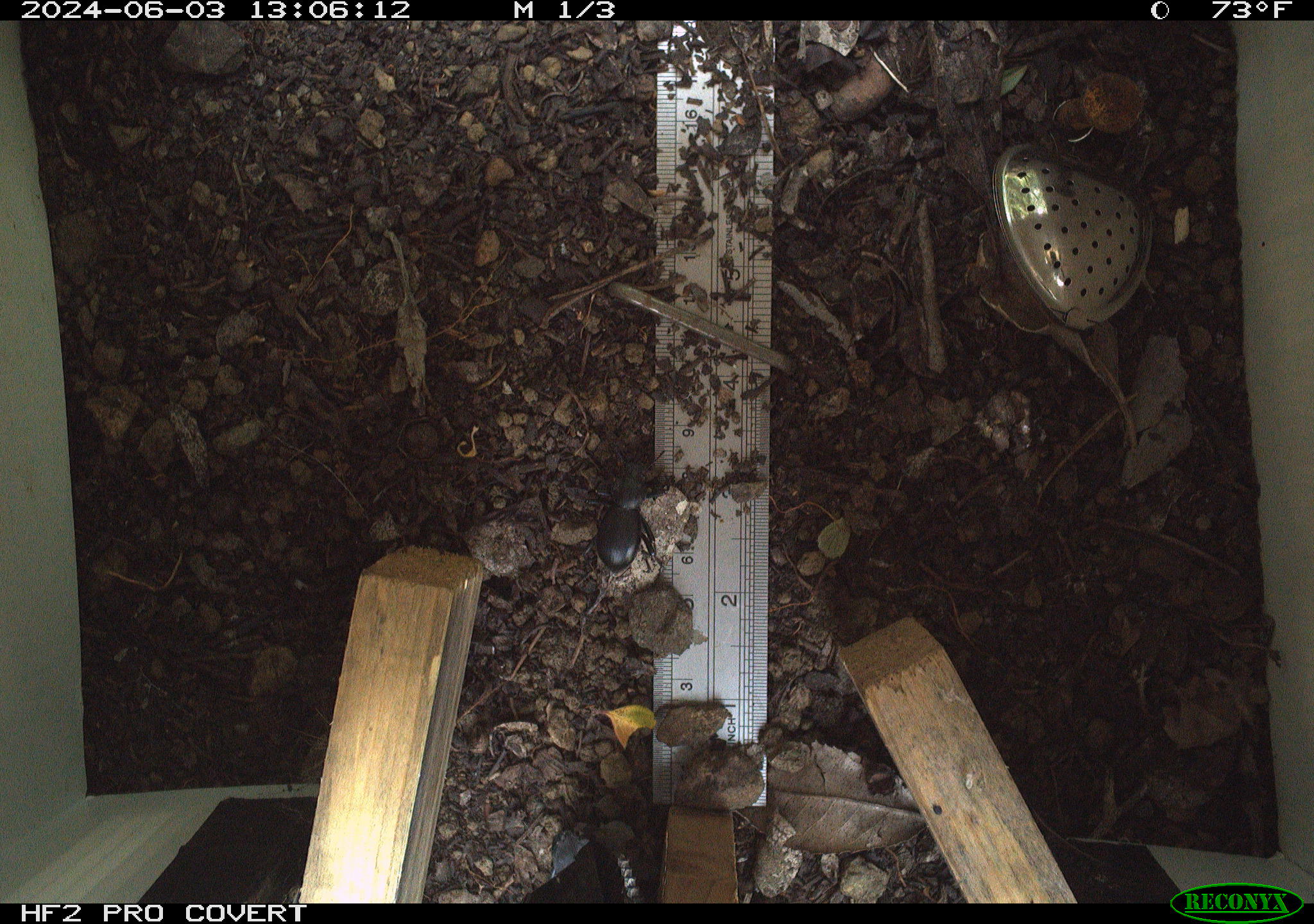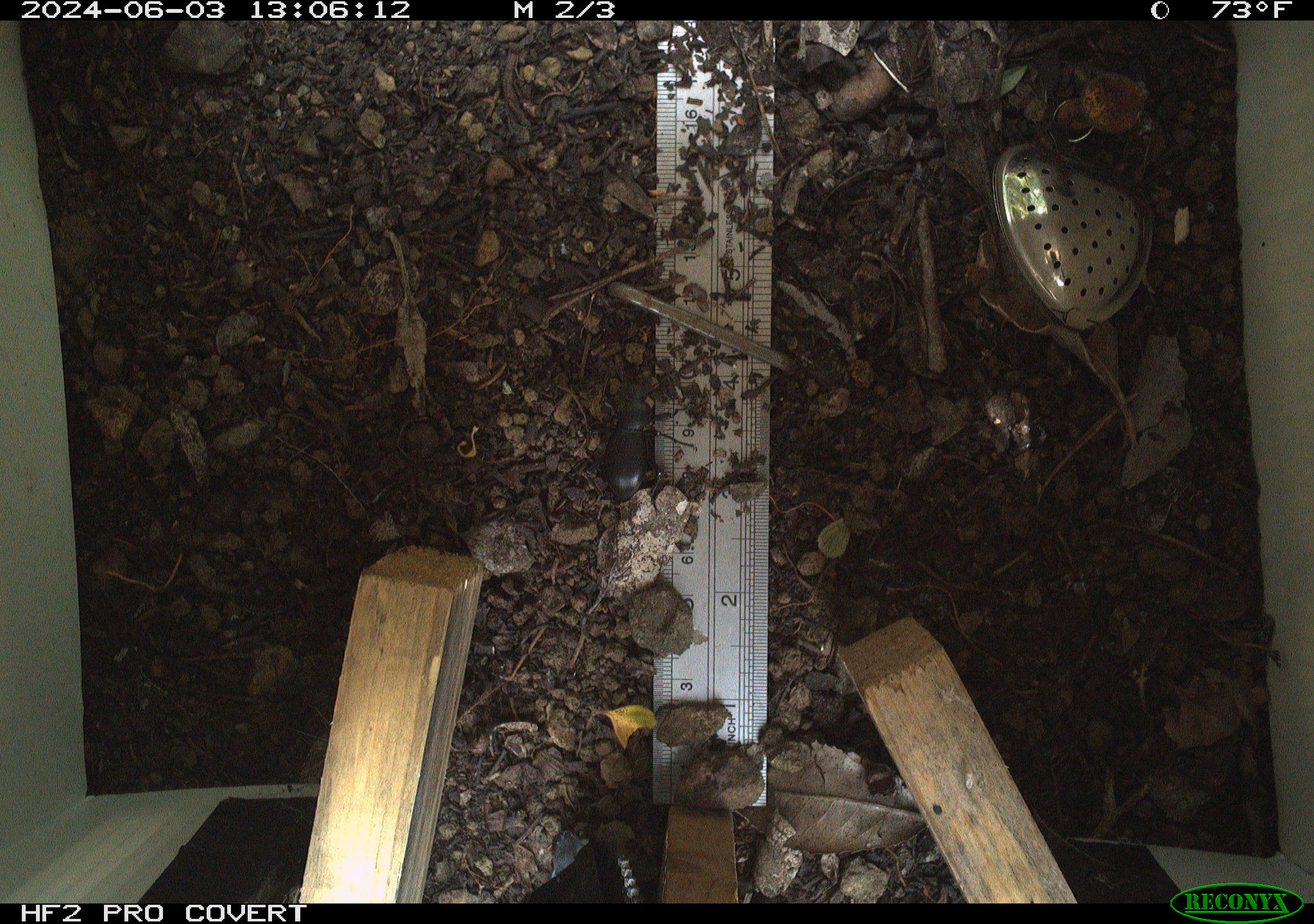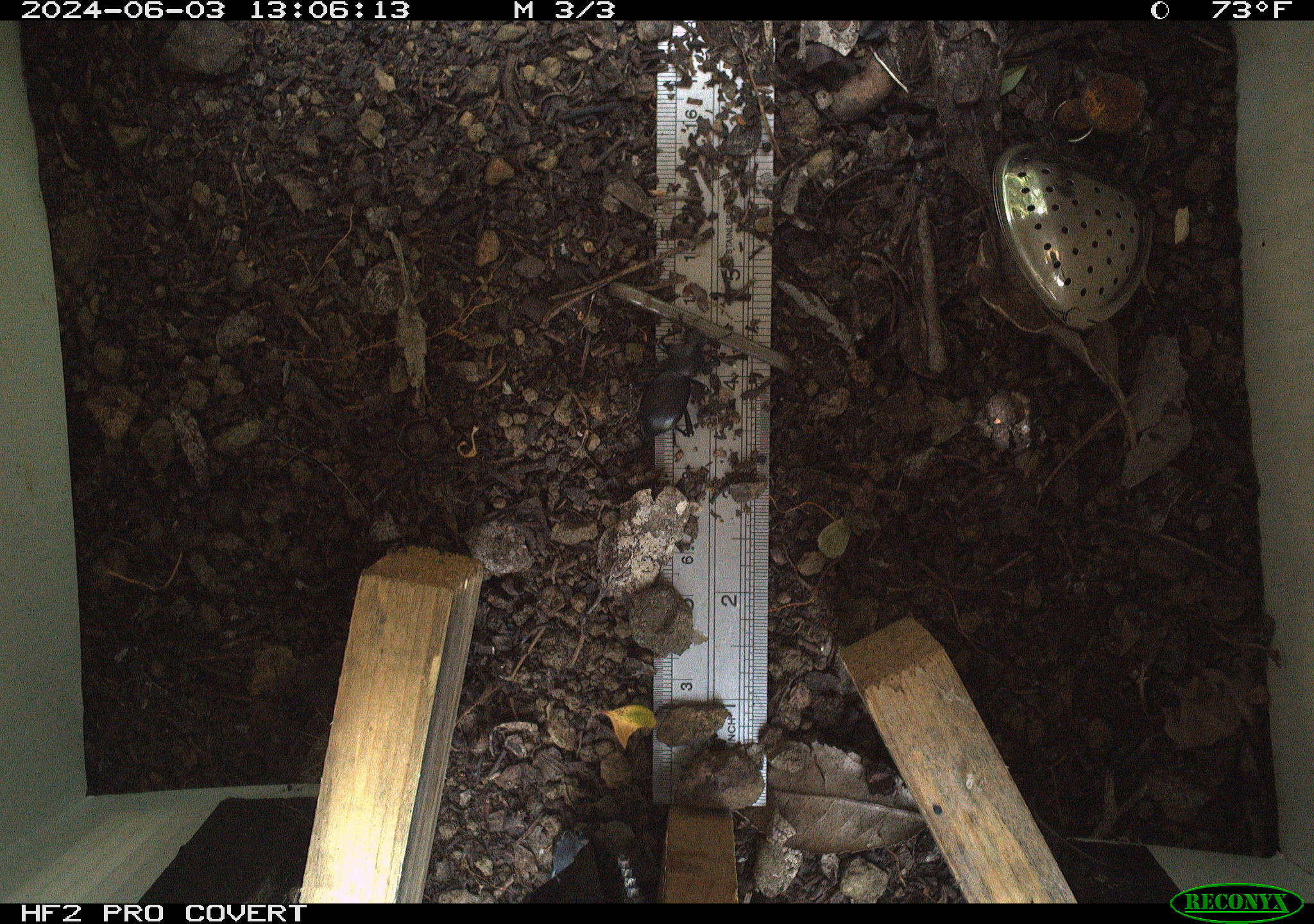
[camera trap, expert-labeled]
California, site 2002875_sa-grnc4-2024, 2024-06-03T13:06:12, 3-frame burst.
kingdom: Animalia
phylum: Arthropoda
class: Insecta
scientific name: Insecta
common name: insect